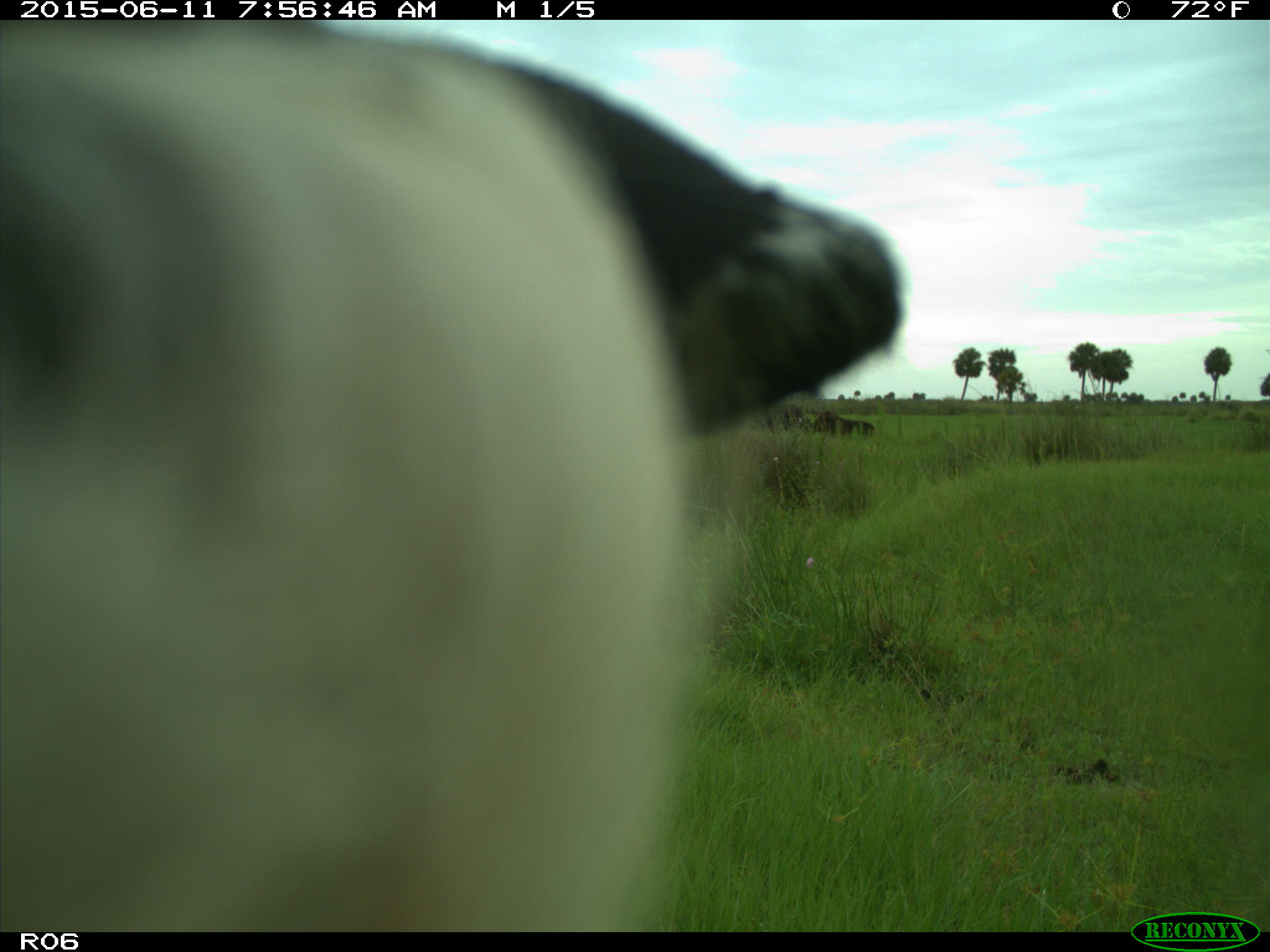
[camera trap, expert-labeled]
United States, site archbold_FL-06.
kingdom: Animalia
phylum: Chordata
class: Mammalia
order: Artiodactyla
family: Bovidae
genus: Bos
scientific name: Bos taurus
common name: domestic cow